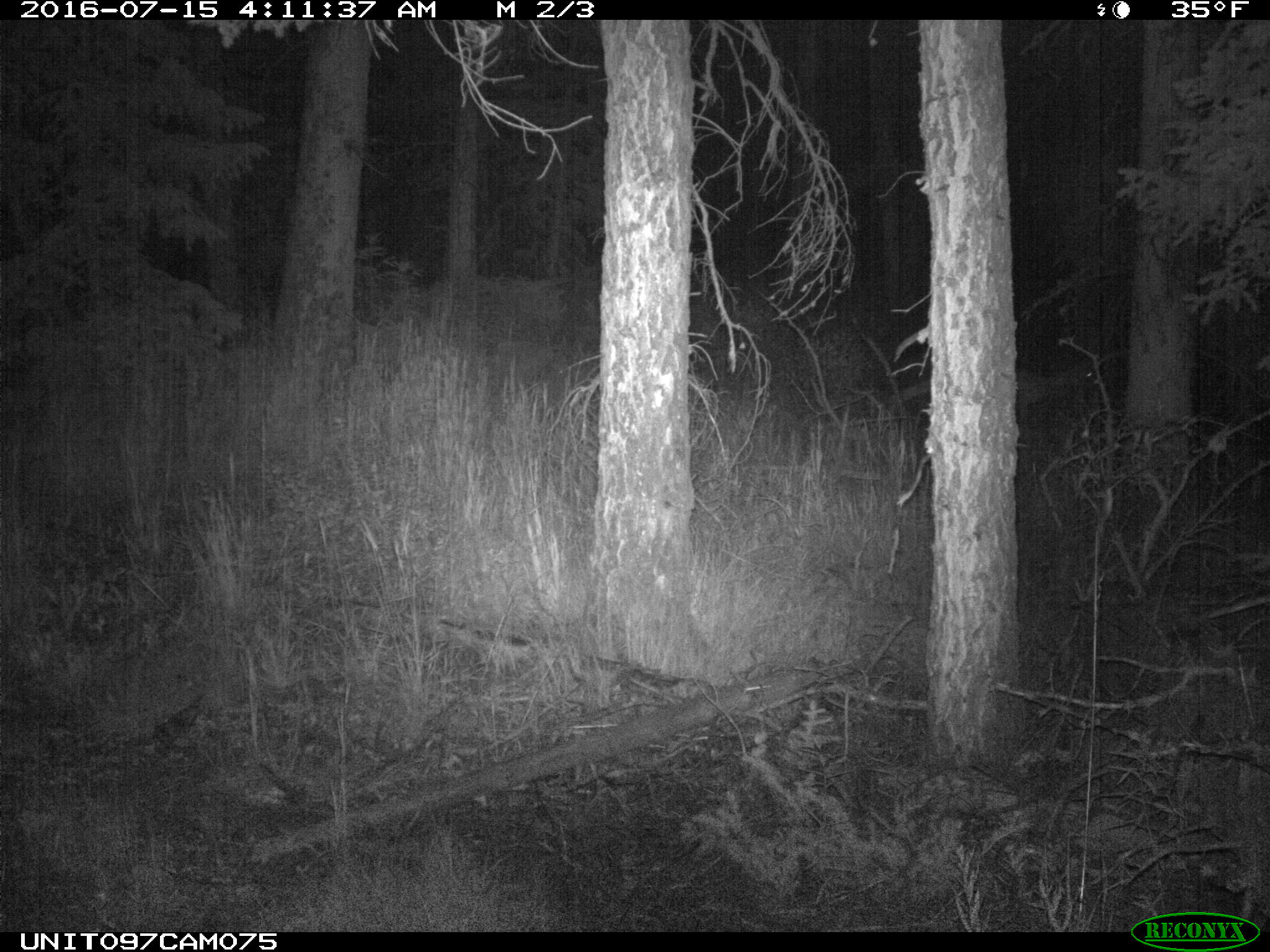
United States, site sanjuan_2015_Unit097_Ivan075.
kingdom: Animalia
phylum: Chordata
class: Mammalia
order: Artiodactyla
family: Cervidae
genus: Odocoileus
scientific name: Odocoileus hemionus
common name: mule deer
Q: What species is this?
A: Odocoileus hemionus (mule deer).